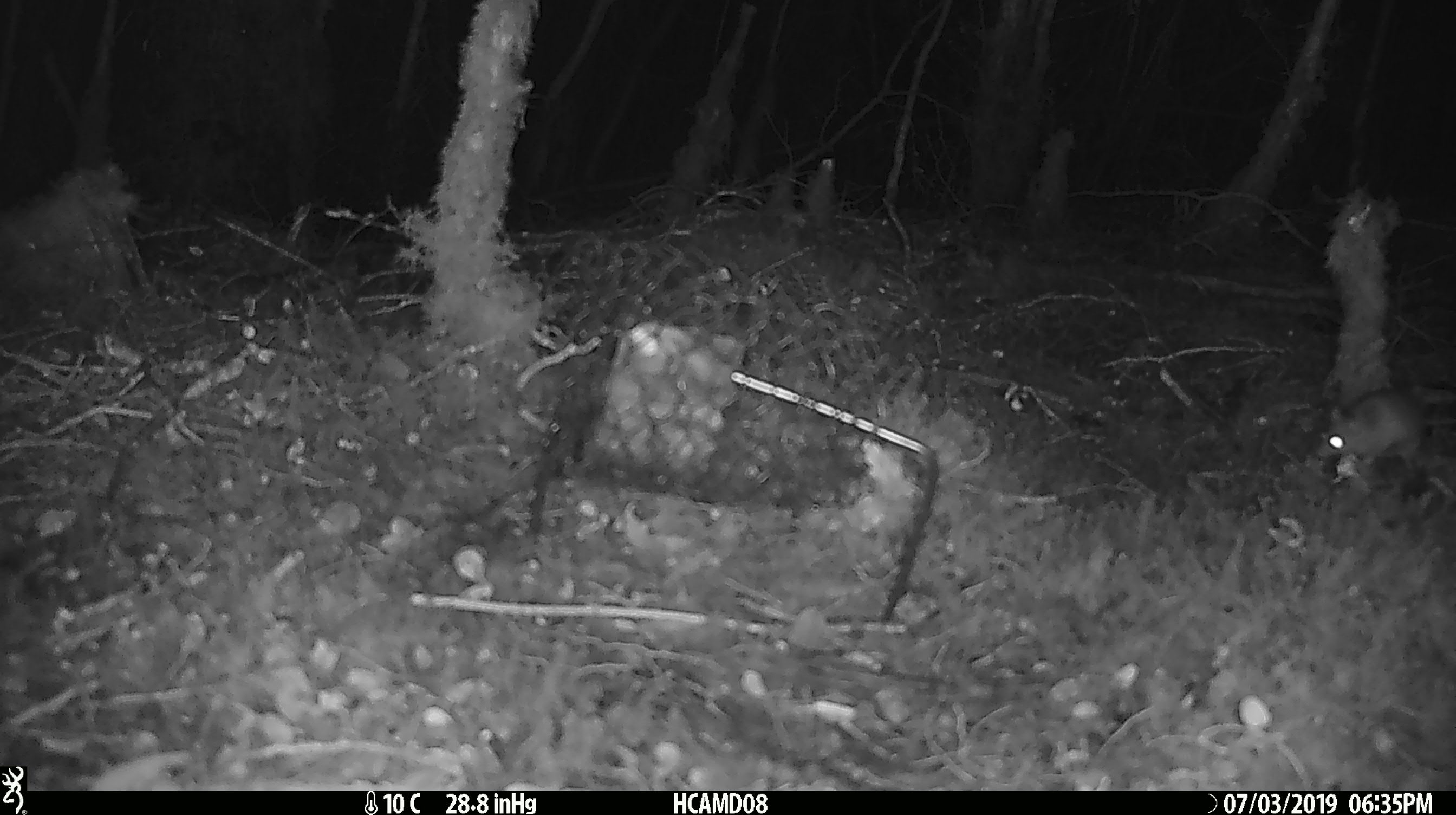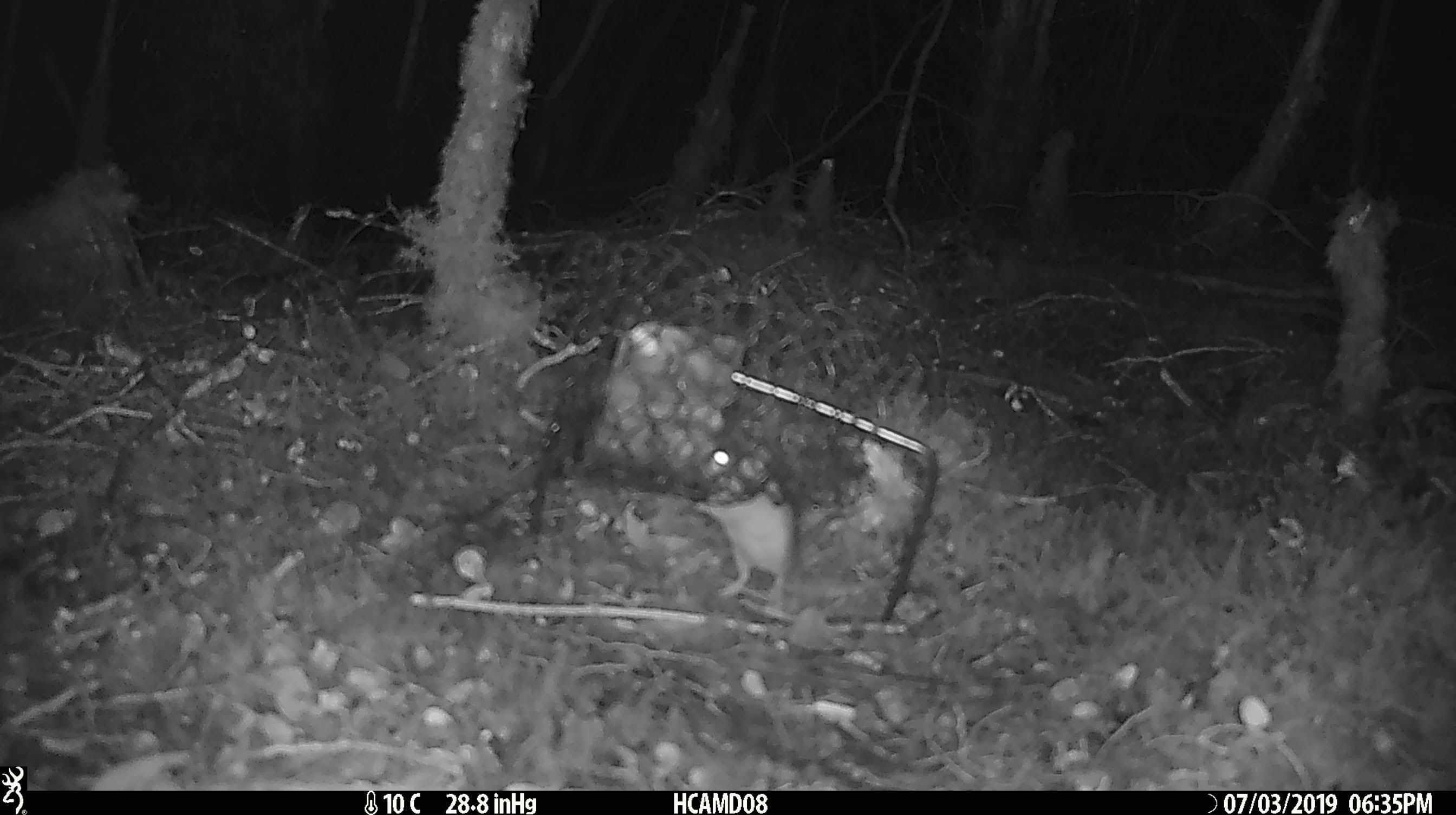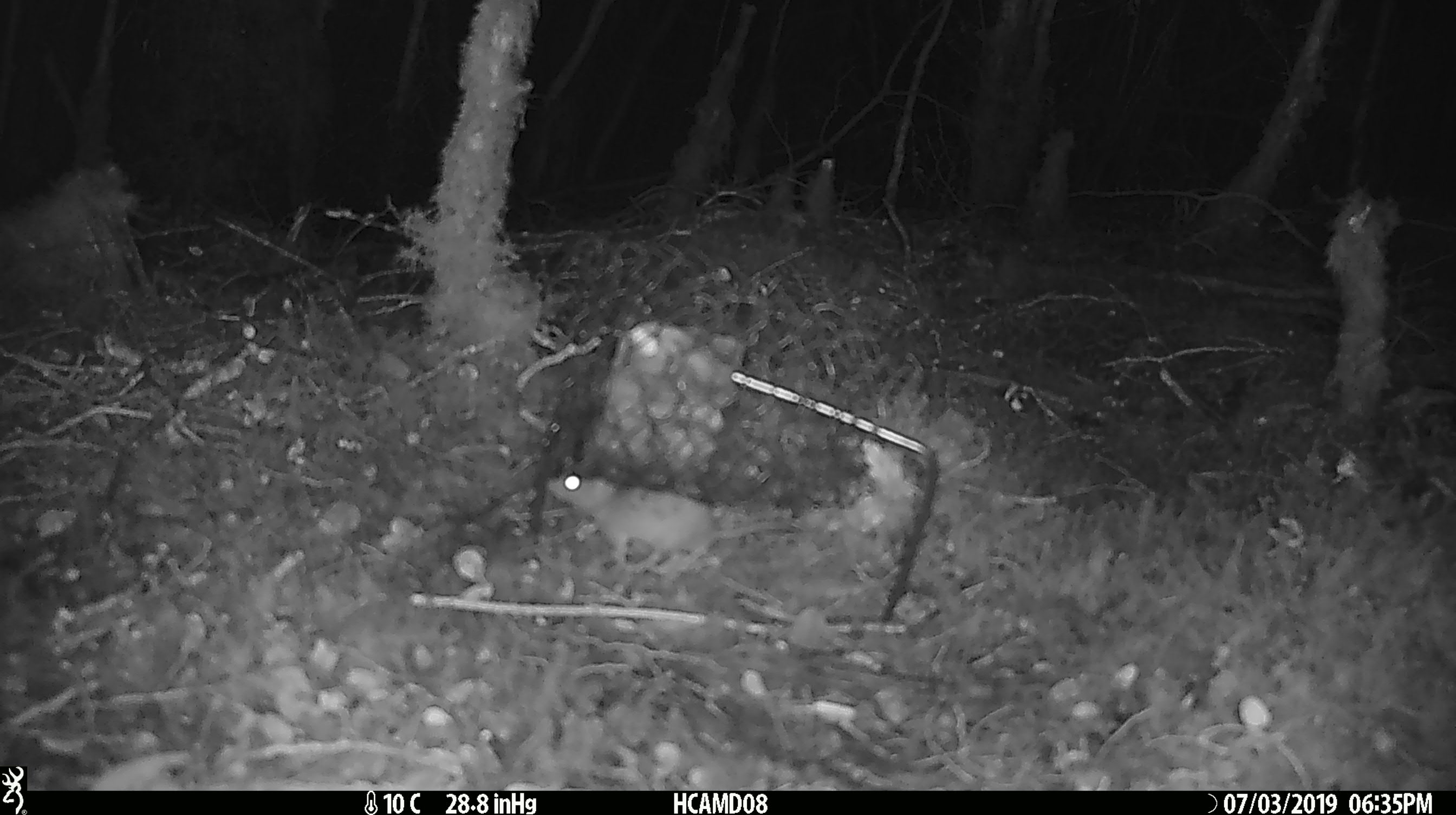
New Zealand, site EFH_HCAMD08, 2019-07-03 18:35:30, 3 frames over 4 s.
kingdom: Animalia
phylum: Chordata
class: Mammalia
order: Rodentia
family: Muridae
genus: Mus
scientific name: Mus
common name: mouse